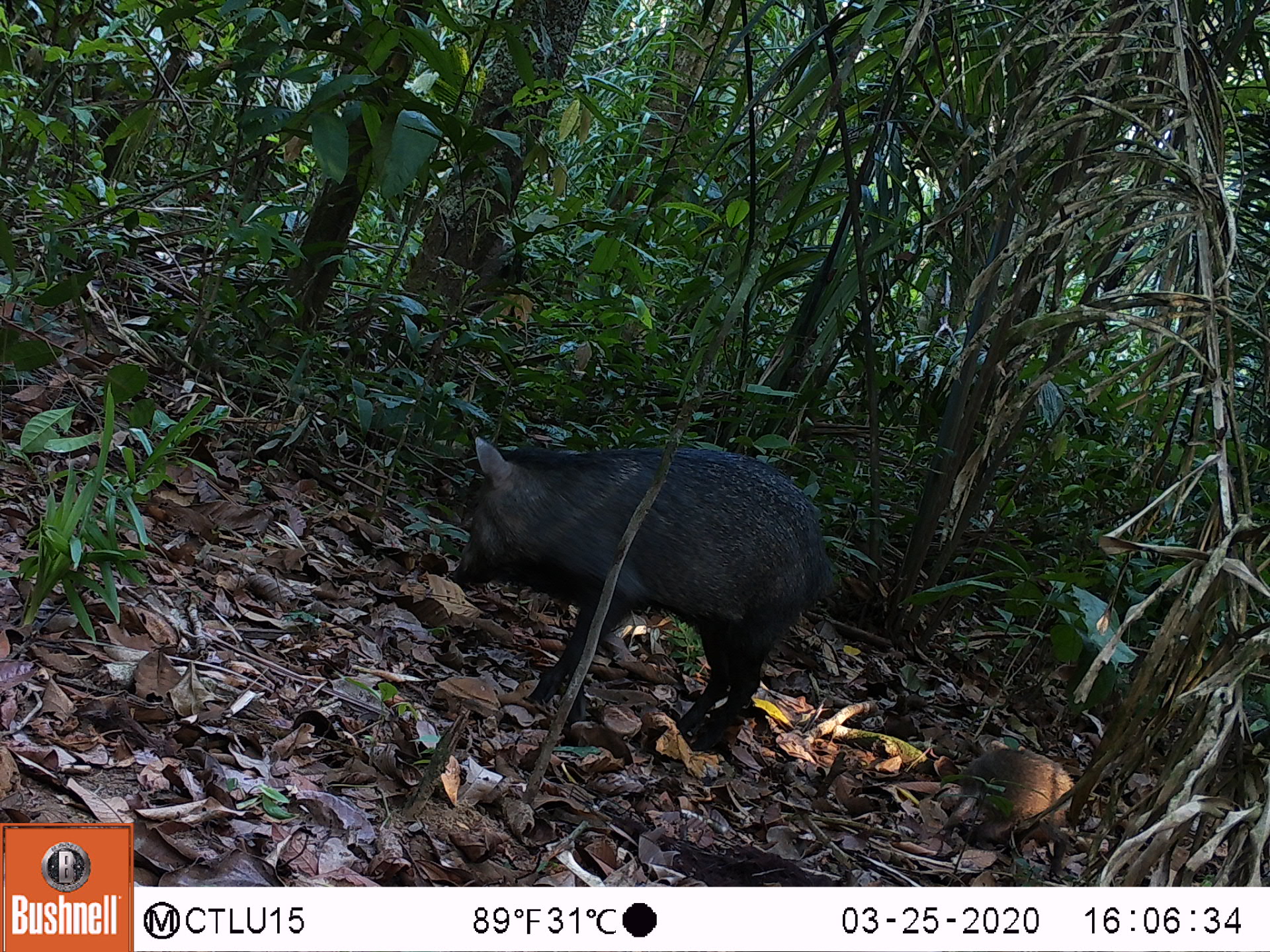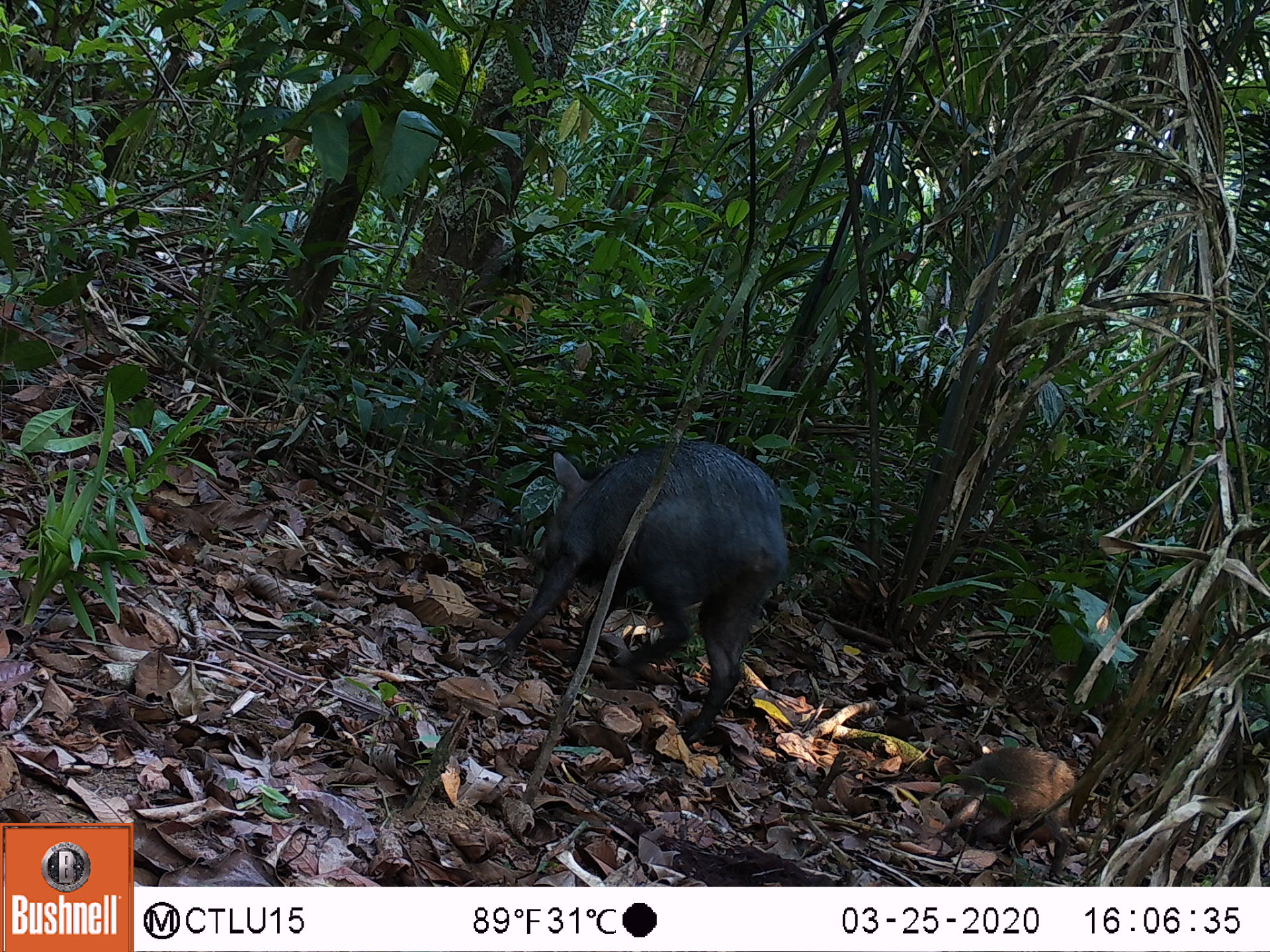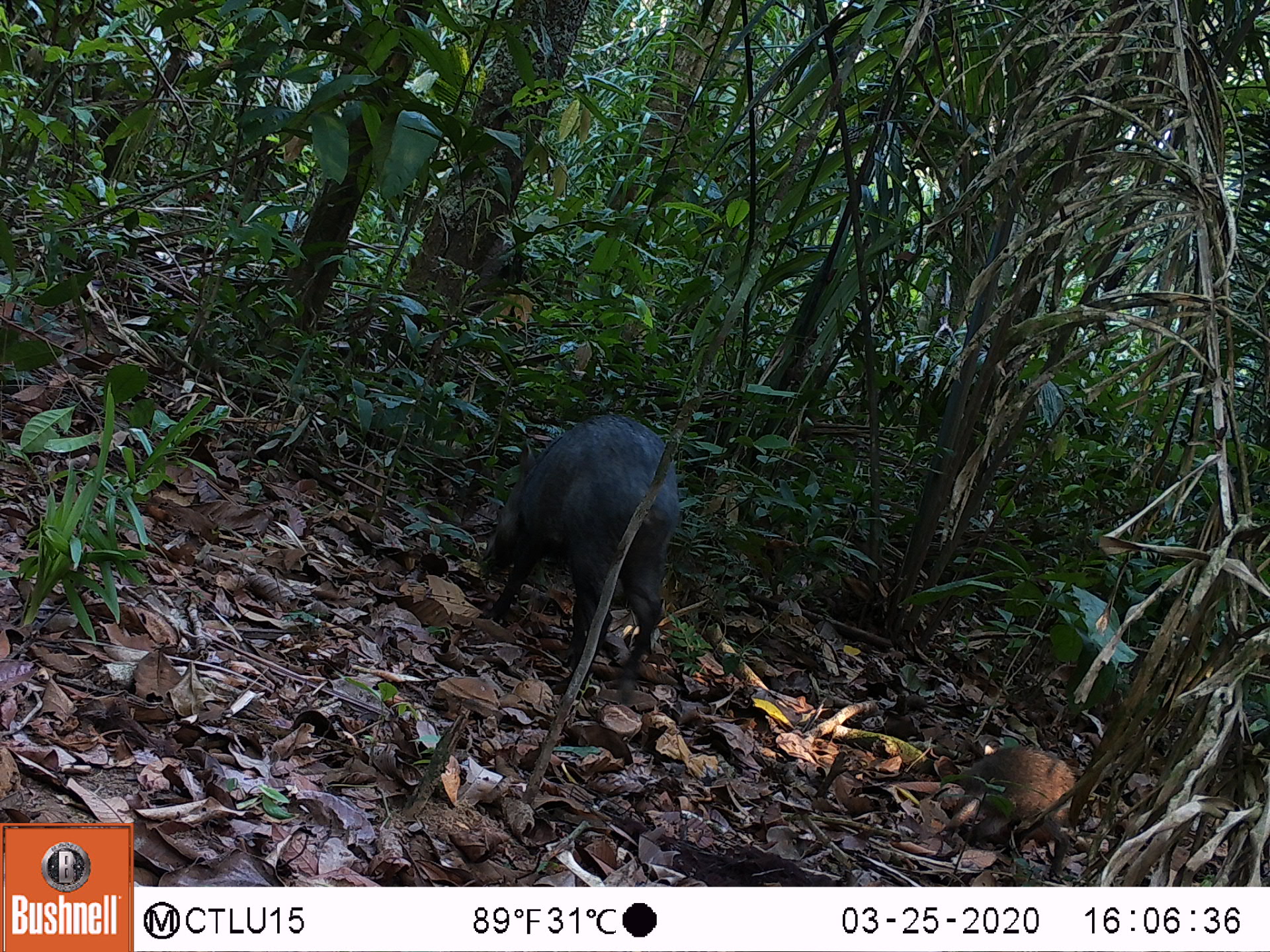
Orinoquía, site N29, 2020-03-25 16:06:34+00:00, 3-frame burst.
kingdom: Animalia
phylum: Chordata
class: Mammalia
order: Artiodactyla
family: Tayassuidae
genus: Pecari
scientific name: Pecari tajacu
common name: collared peccary